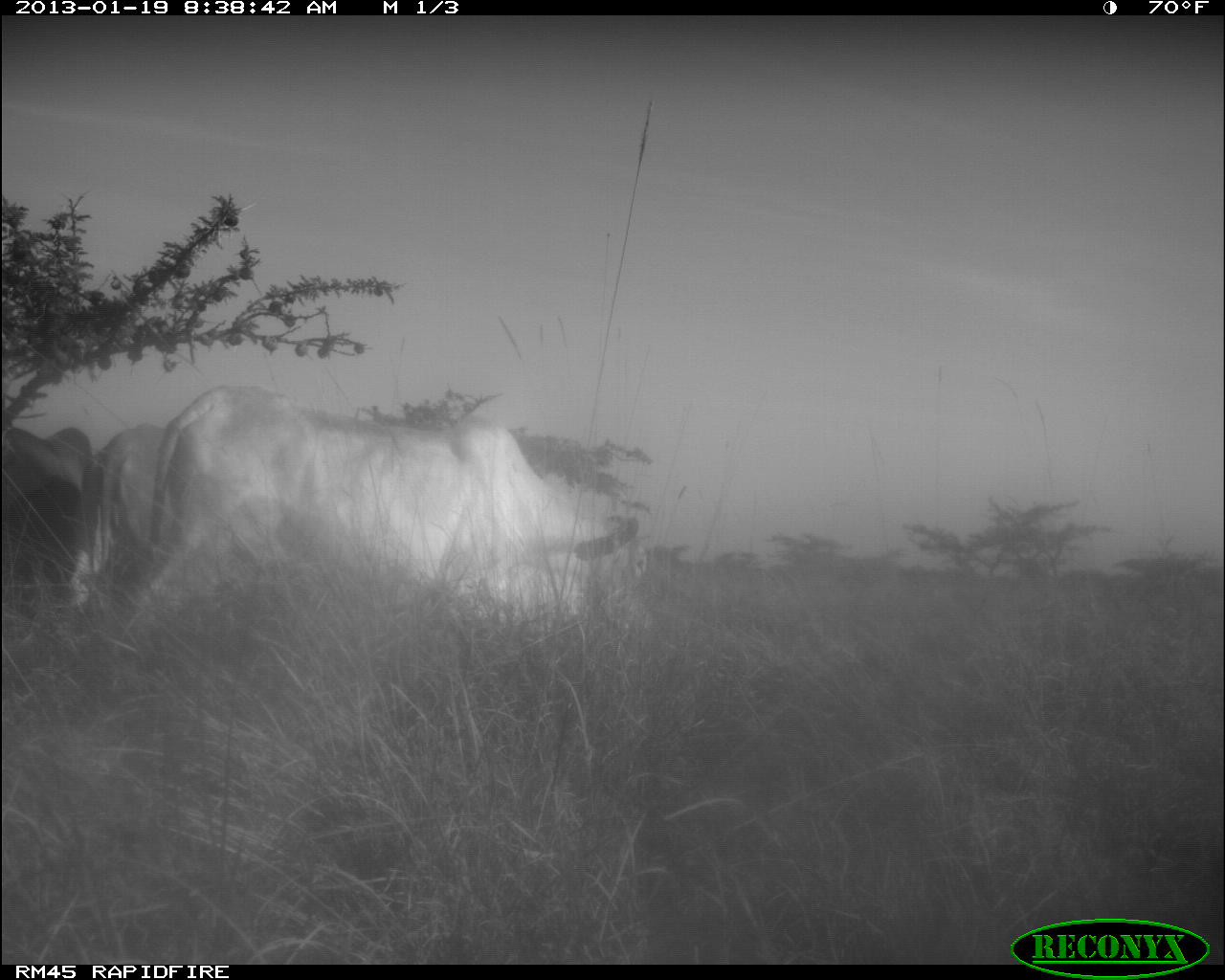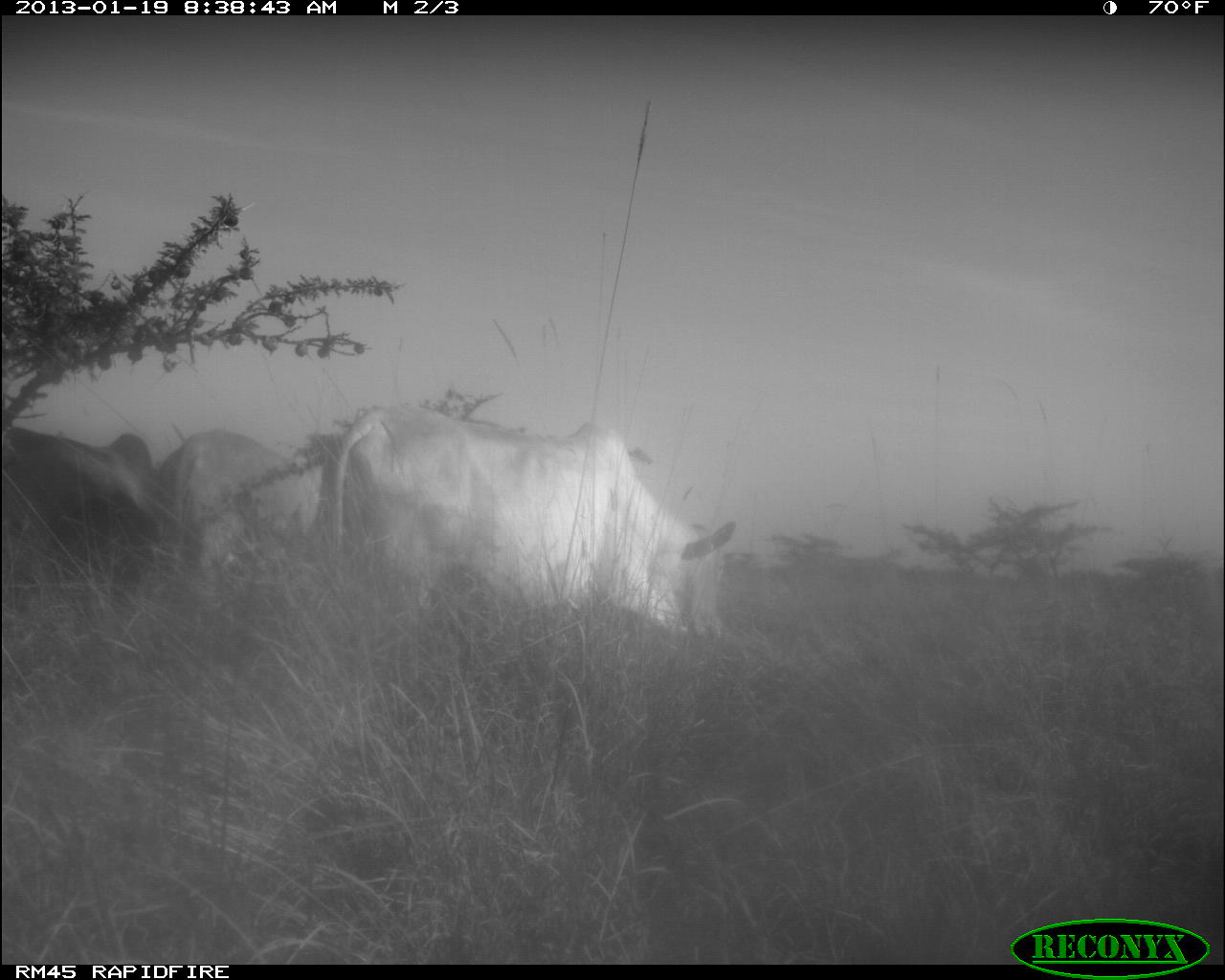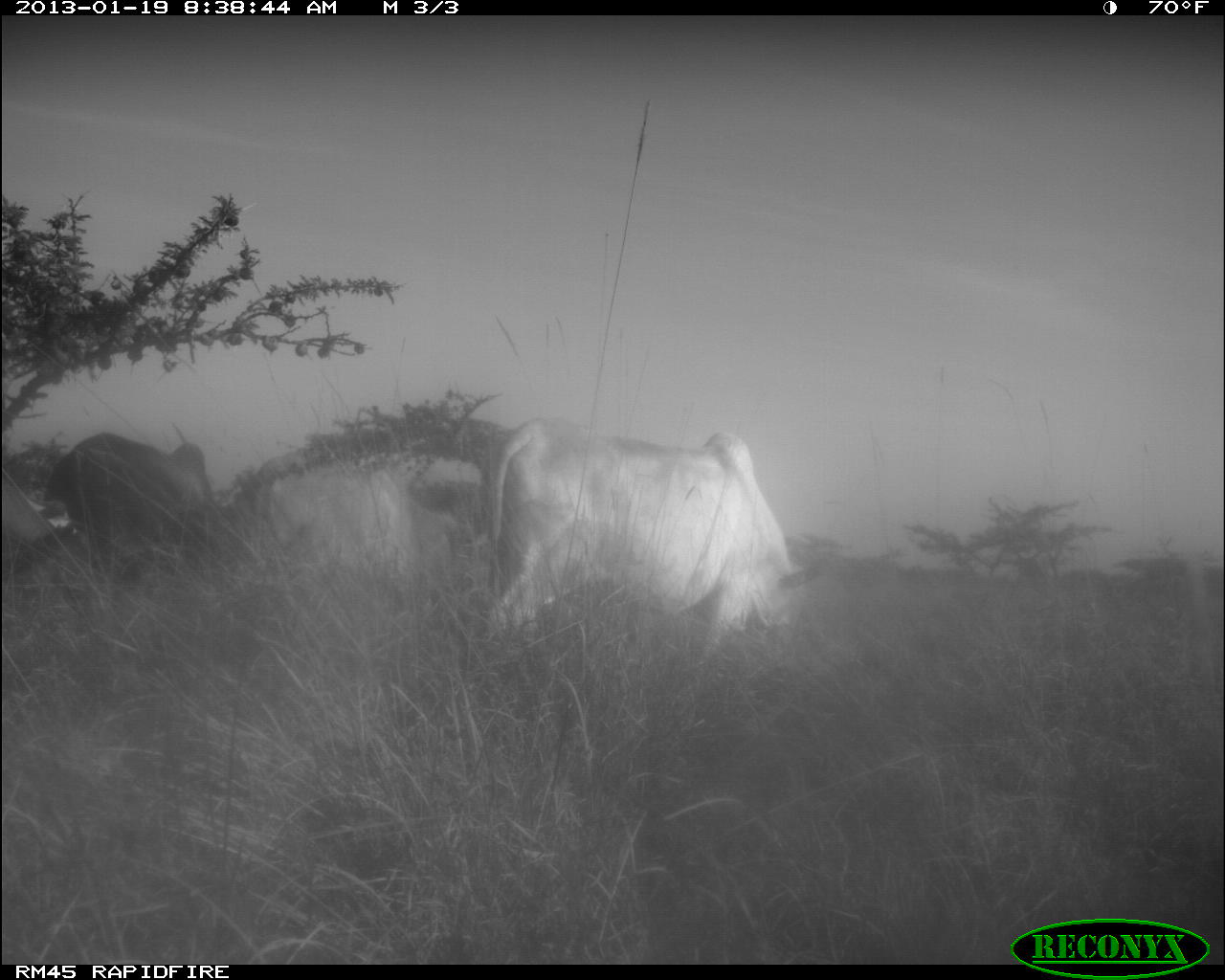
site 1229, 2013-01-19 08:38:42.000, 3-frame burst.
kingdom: Animalia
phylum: Chordata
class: Mammalia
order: Artiodactyla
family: Bovidae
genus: Bos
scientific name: Bos taurus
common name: domestic cattle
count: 3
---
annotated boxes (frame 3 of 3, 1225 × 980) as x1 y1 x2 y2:
bos taurus: 483 412 826 655; 43 428 222 582